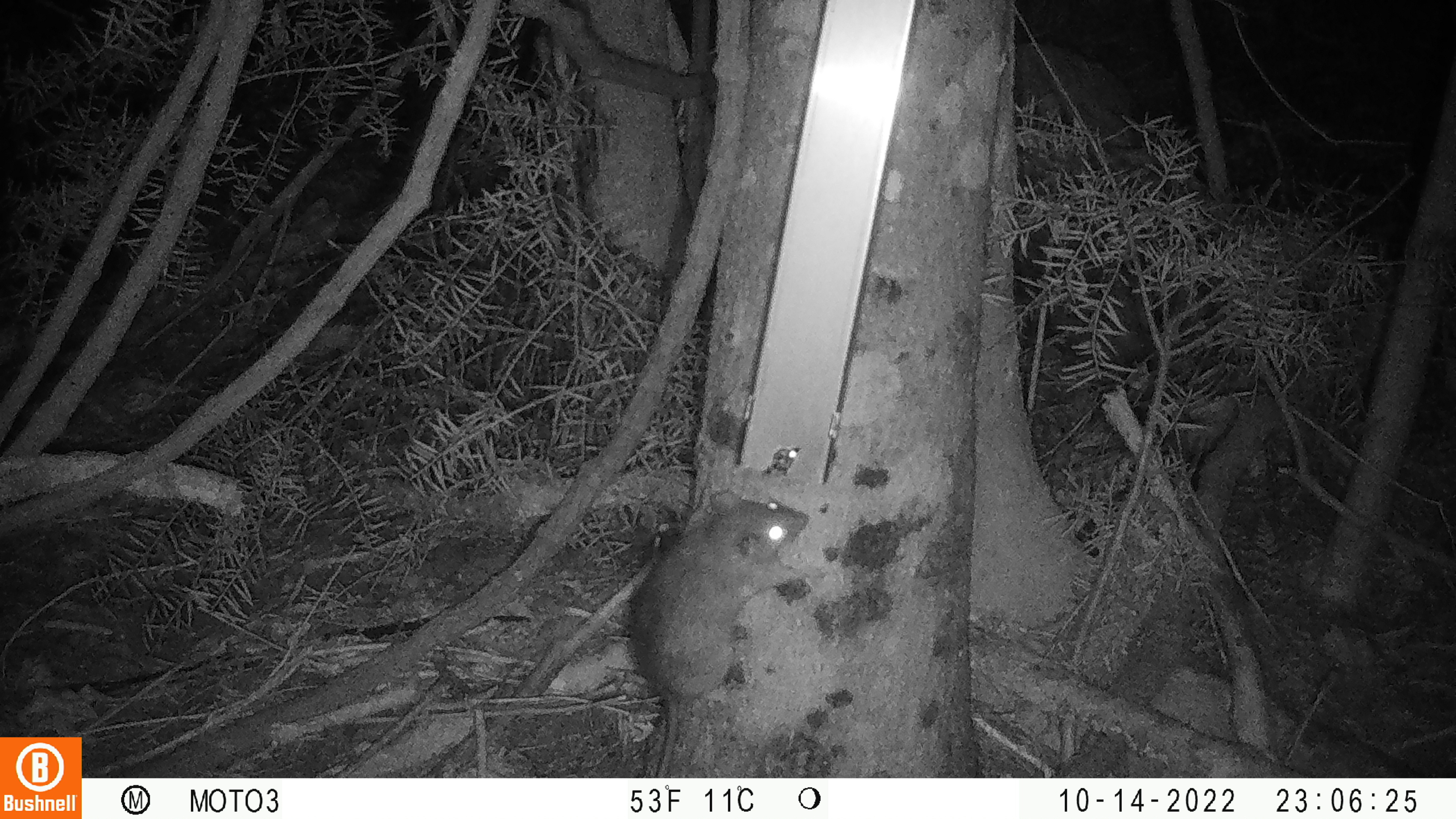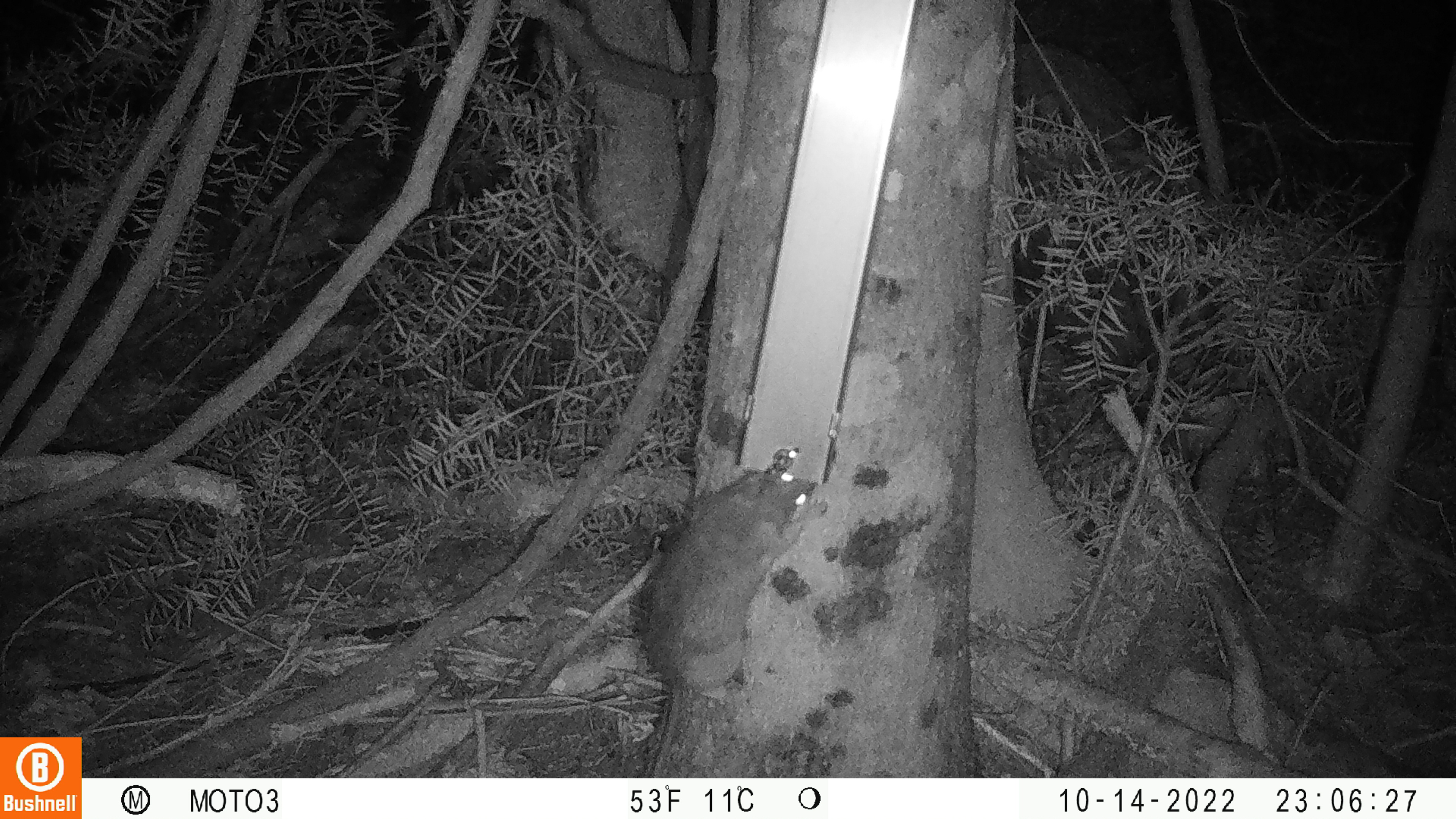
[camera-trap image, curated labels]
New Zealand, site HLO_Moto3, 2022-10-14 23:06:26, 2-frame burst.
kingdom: Animalia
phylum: Chordata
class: Mammalia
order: Rodentia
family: Muridae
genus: Rattus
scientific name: Rattus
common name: rat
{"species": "rat (Rattus)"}